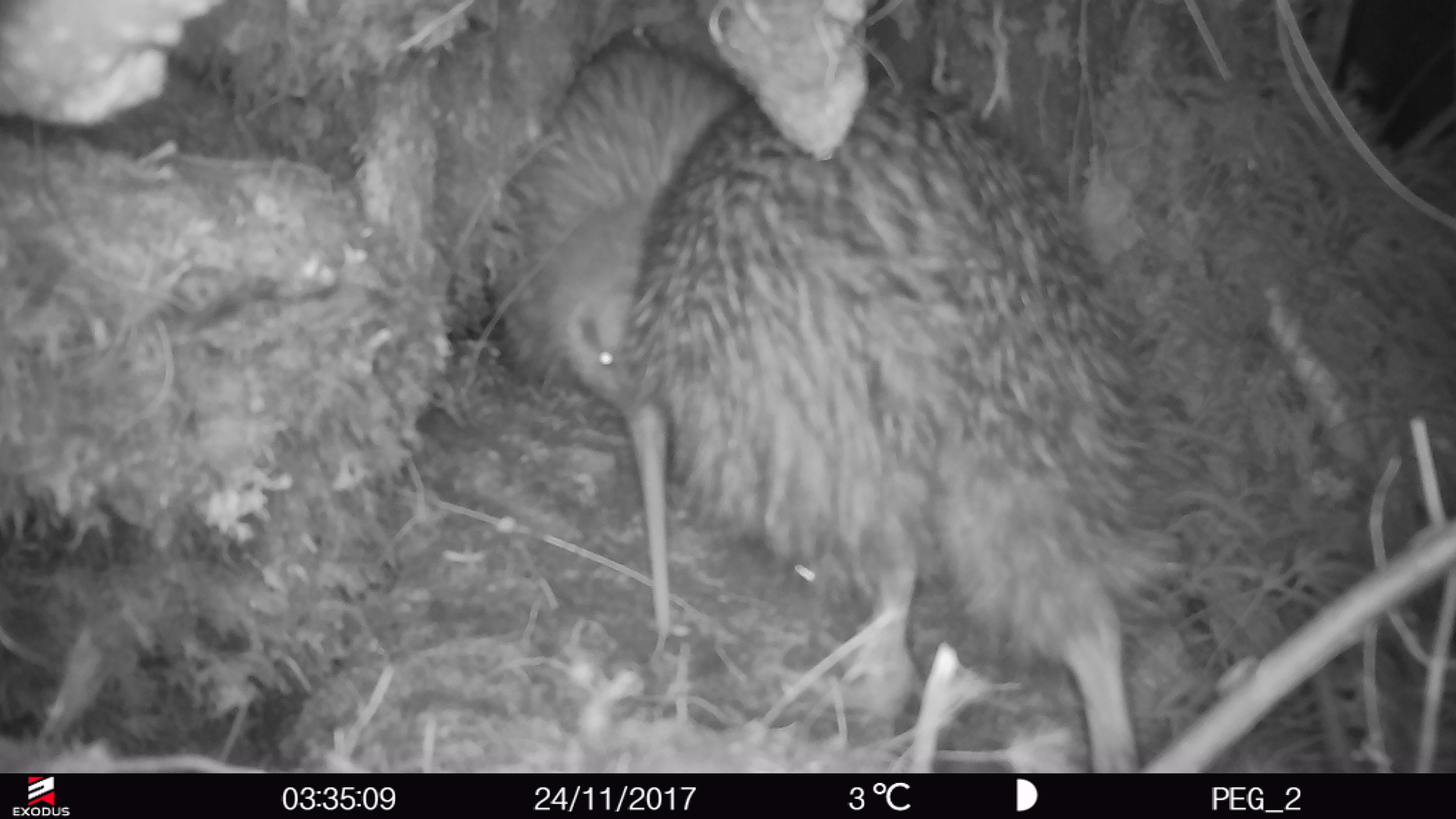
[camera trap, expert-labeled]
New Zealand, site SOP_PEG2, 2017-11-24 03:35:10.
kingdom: Animalia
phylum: Chordata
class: Aves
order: Apterygiformes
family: Apterygidae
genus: Apteryx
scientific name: Apteryx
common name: kiwi